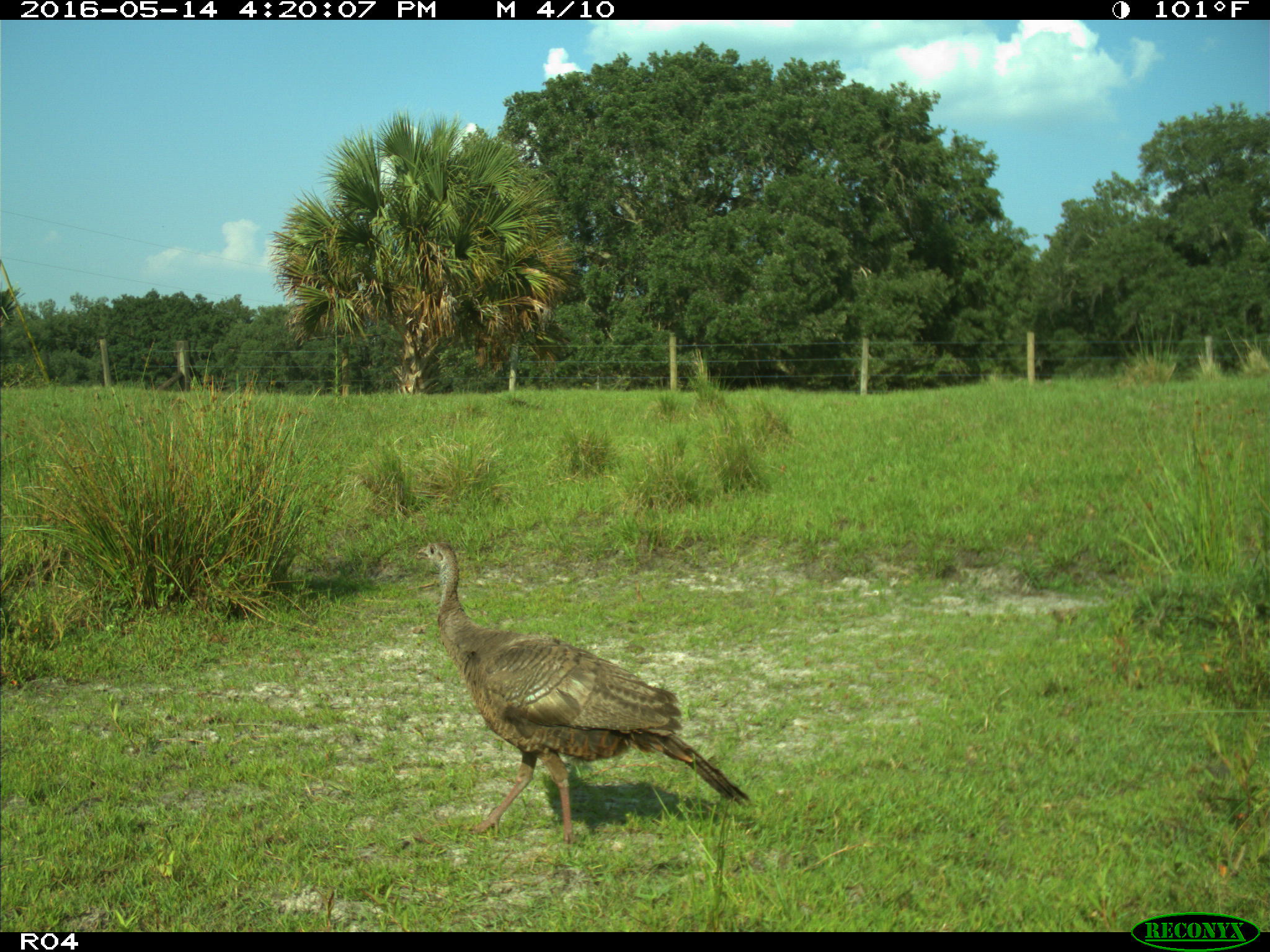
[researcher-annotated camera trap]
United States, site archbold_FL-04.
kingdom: Animalia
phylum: Chordata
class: Aves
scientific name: Aves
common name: birds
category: unidentified bird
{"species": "unidentified bird (birds) (Aves)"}